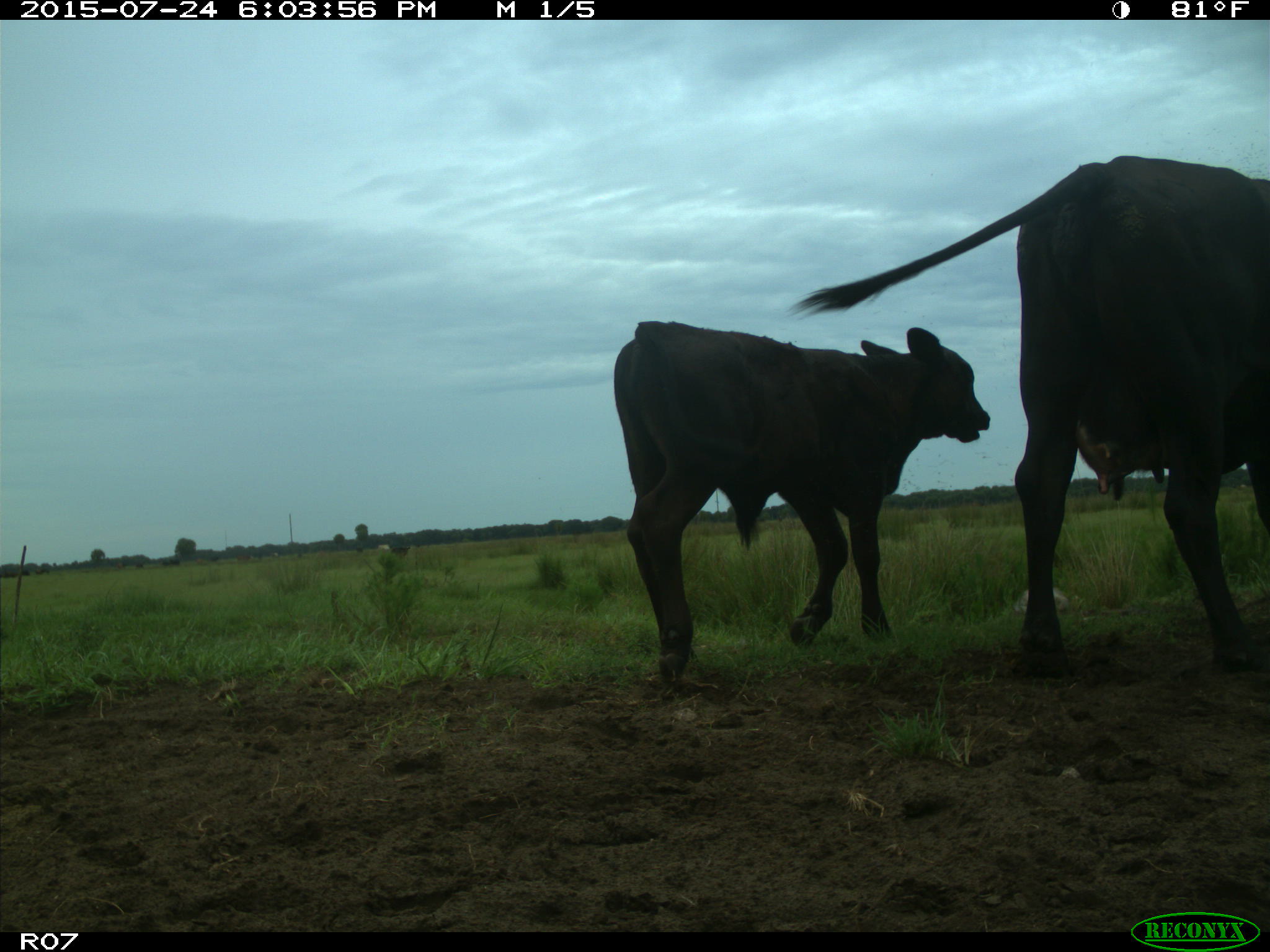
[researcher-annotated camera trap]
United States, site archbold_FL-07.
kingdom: Animalia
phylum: Chordata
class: Mammalia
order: Artiodactyla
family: Bovidae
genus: Bos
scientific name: Bos taurus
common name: domestic cow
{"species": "Bos taurus (domestic cow)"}